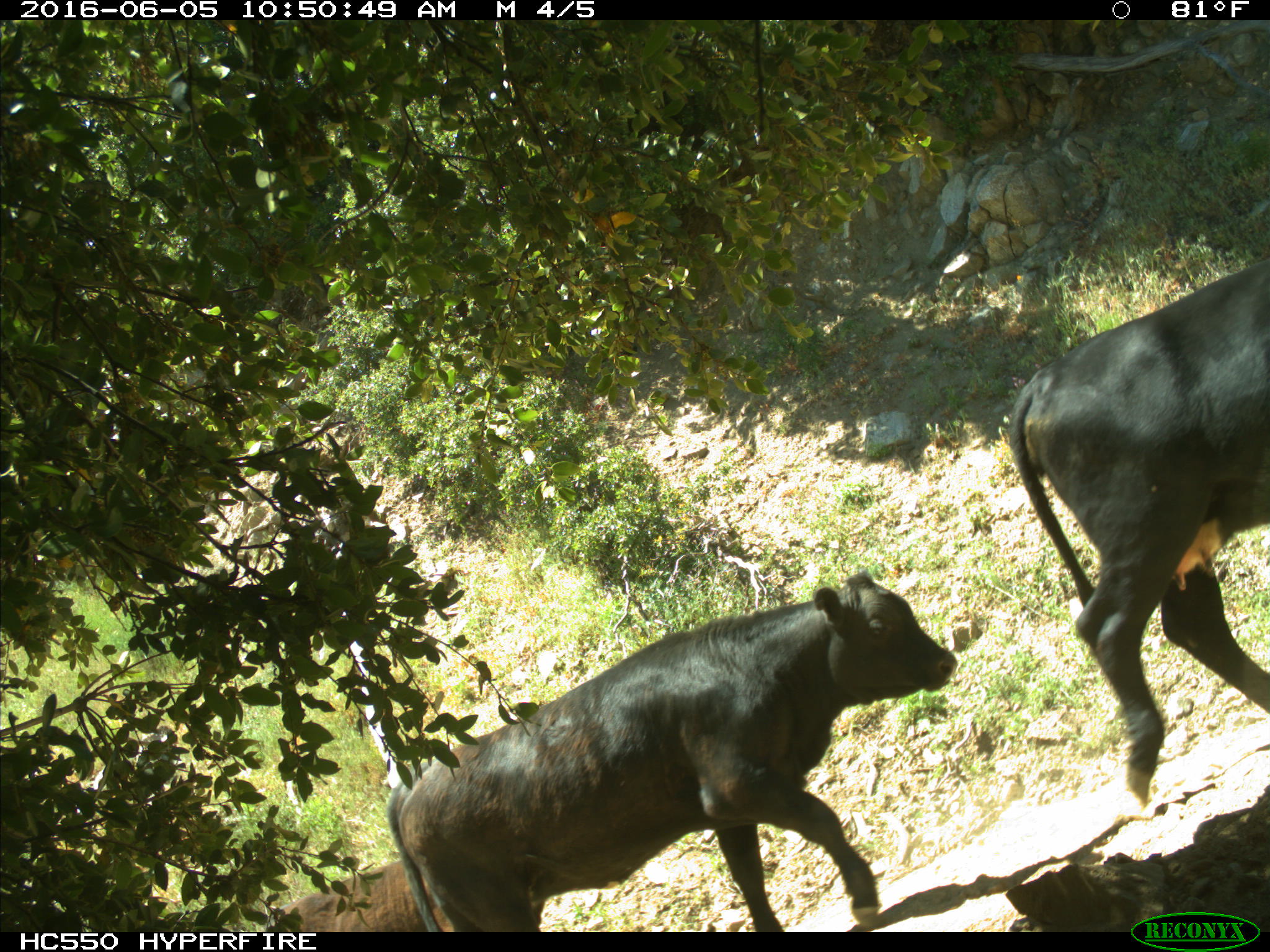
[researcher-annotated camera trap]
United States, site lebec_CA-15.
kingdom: Animalia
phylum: Chordata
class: Mammalia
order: Artiodactyla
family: Bovidae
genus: Bos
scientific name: Bos taurus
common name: domestic cow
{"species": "Bos taurus (domestic cow)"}